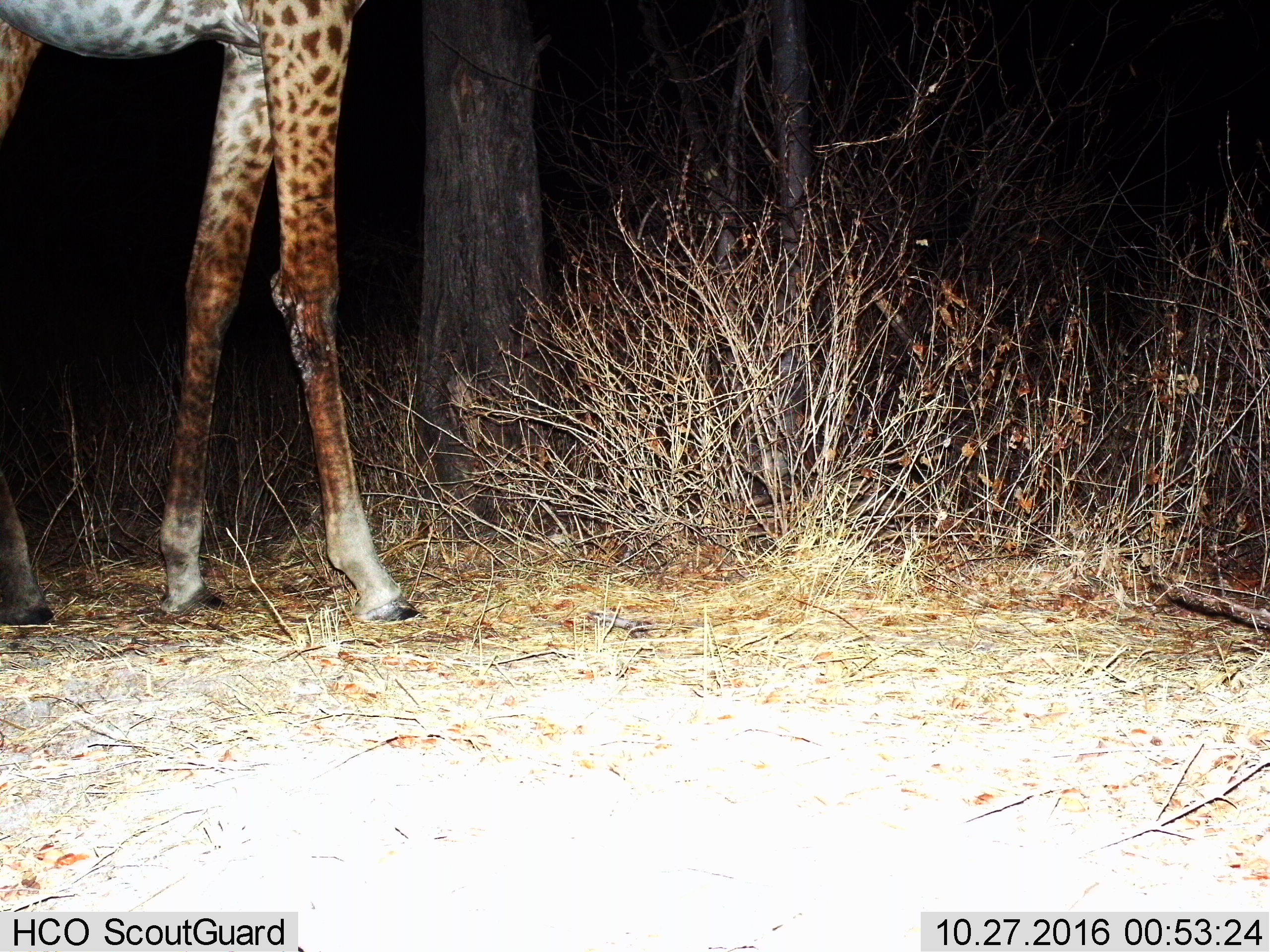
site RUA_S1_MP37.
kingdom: Animalia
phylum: Chordata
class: Mammalia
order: Artiodactyla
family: Giraffidae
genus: Giraffa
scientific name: Giraffa camelopardalis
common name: giraffe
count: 1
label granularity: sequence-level